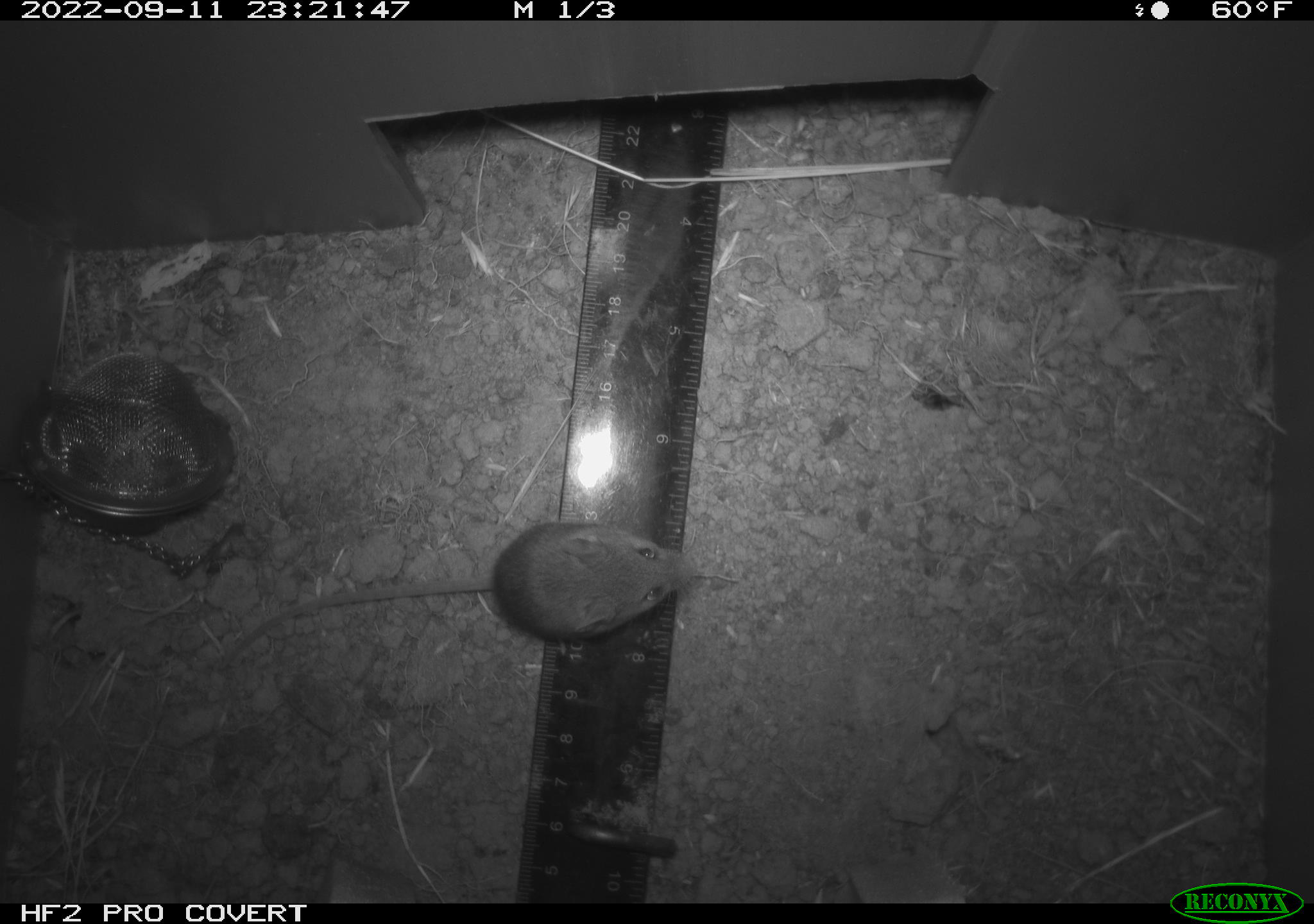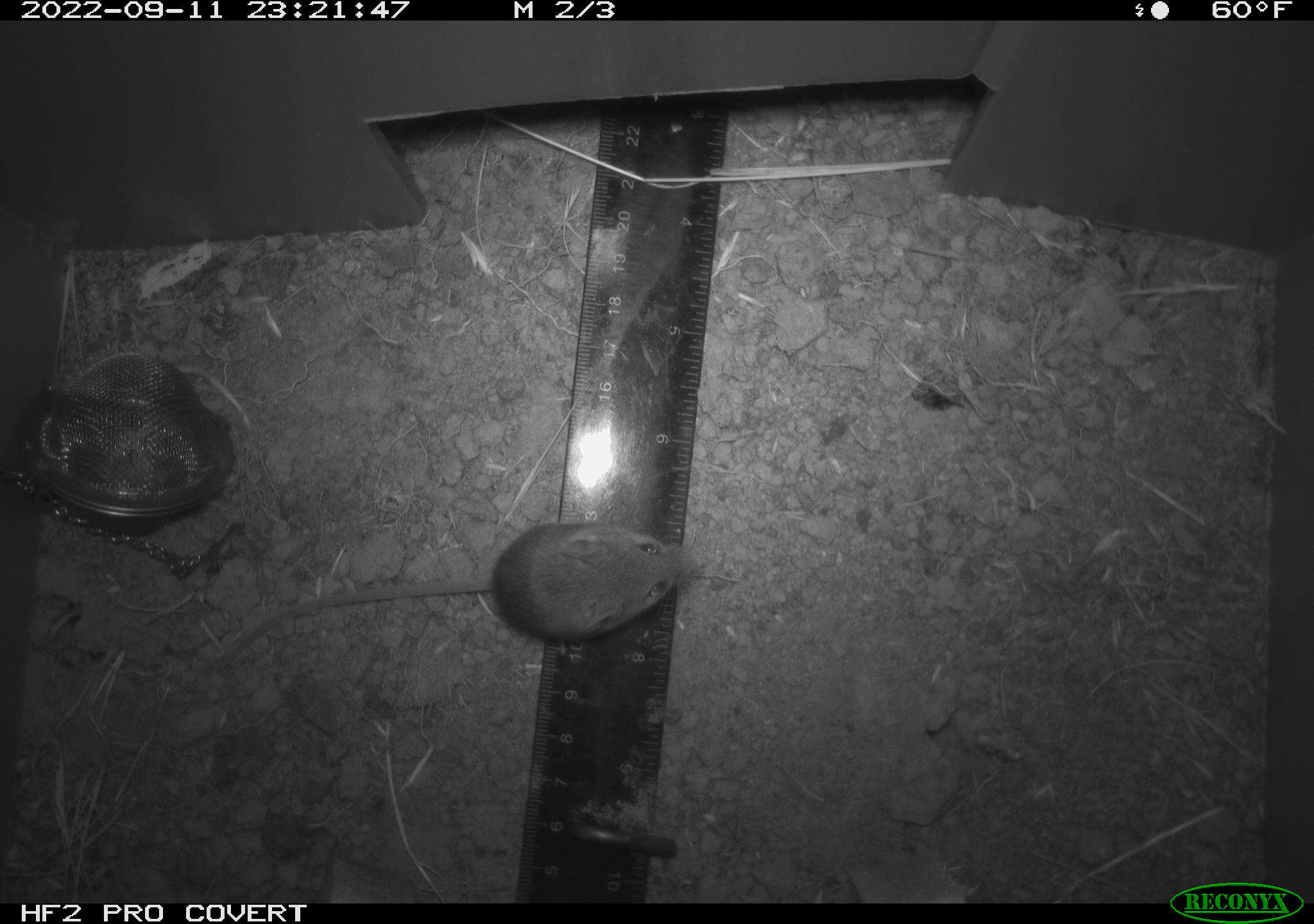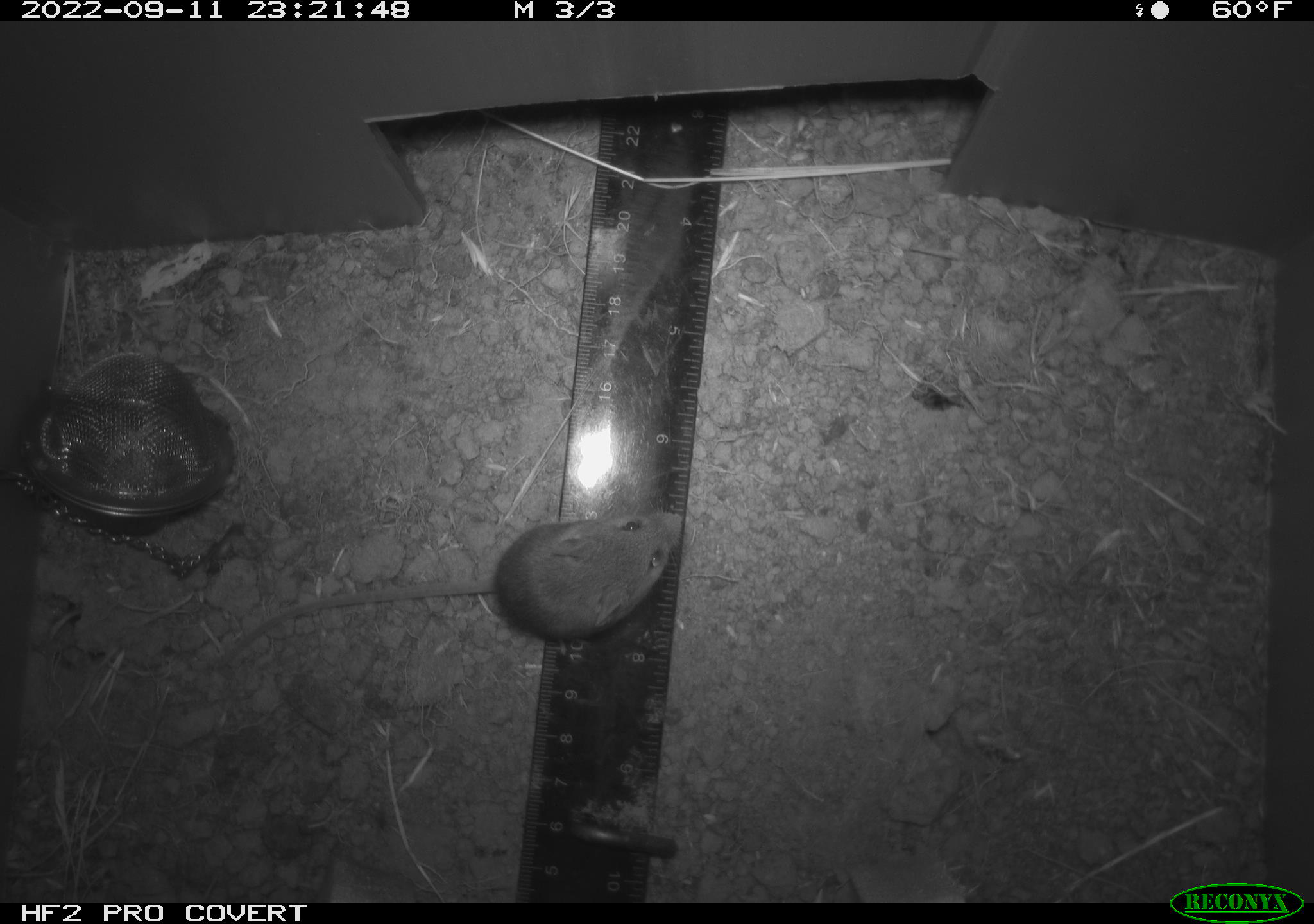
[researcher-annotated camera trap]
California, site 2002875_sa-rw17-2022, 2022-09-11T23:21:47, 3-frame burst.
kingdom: Animalia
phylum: Chordata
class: Mammalia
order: Rodentia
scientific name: Rodentia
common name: mouse species